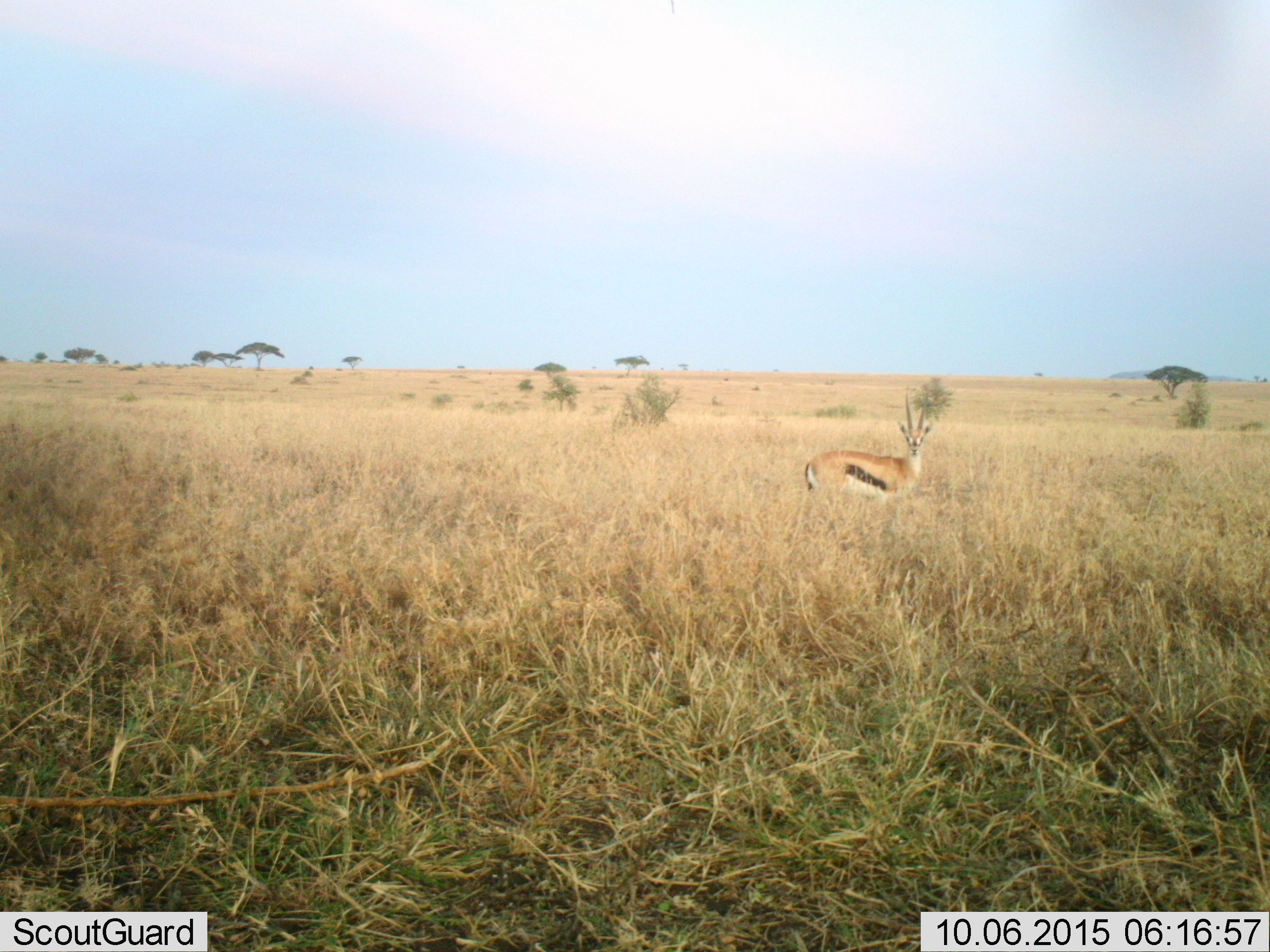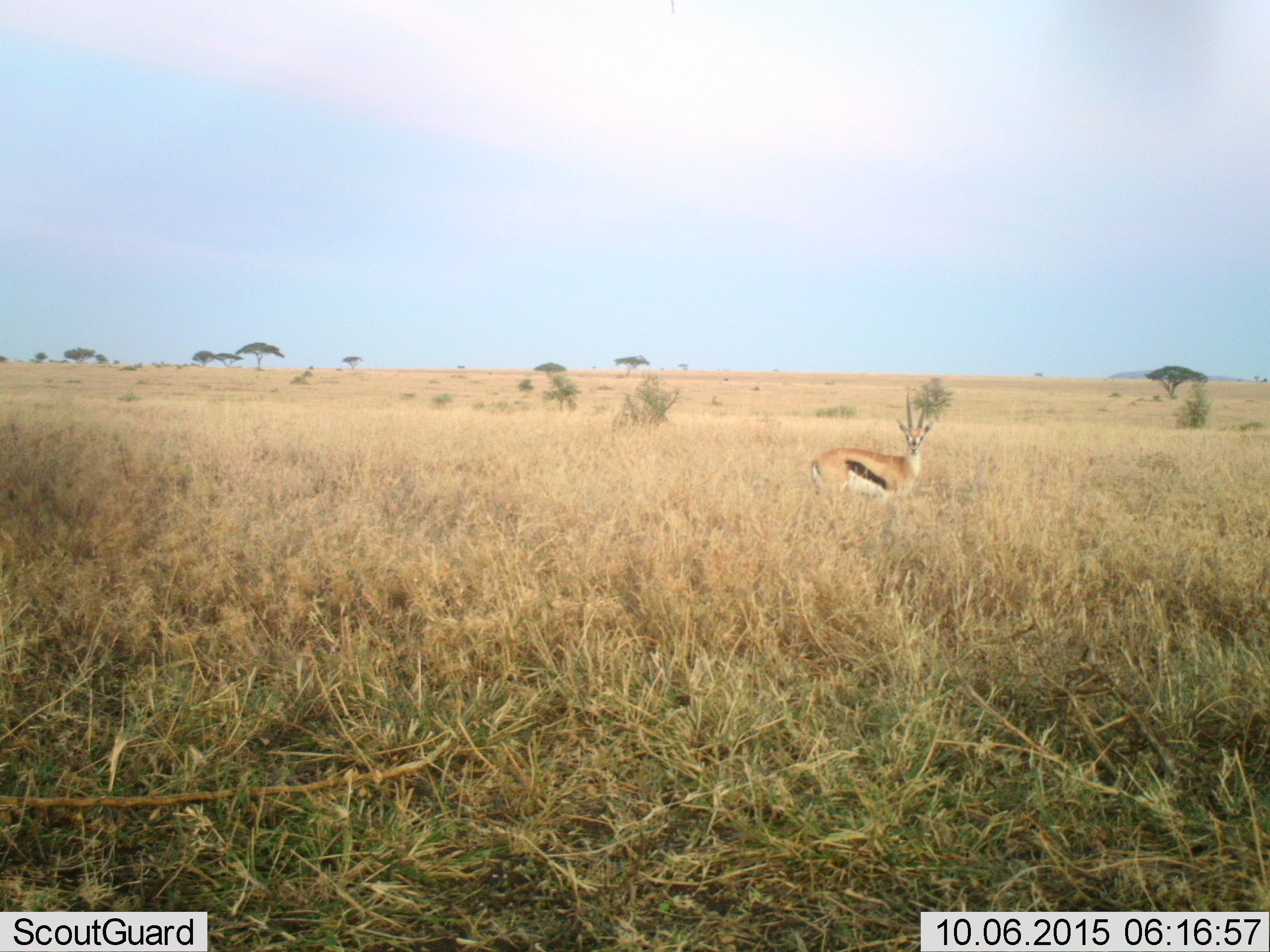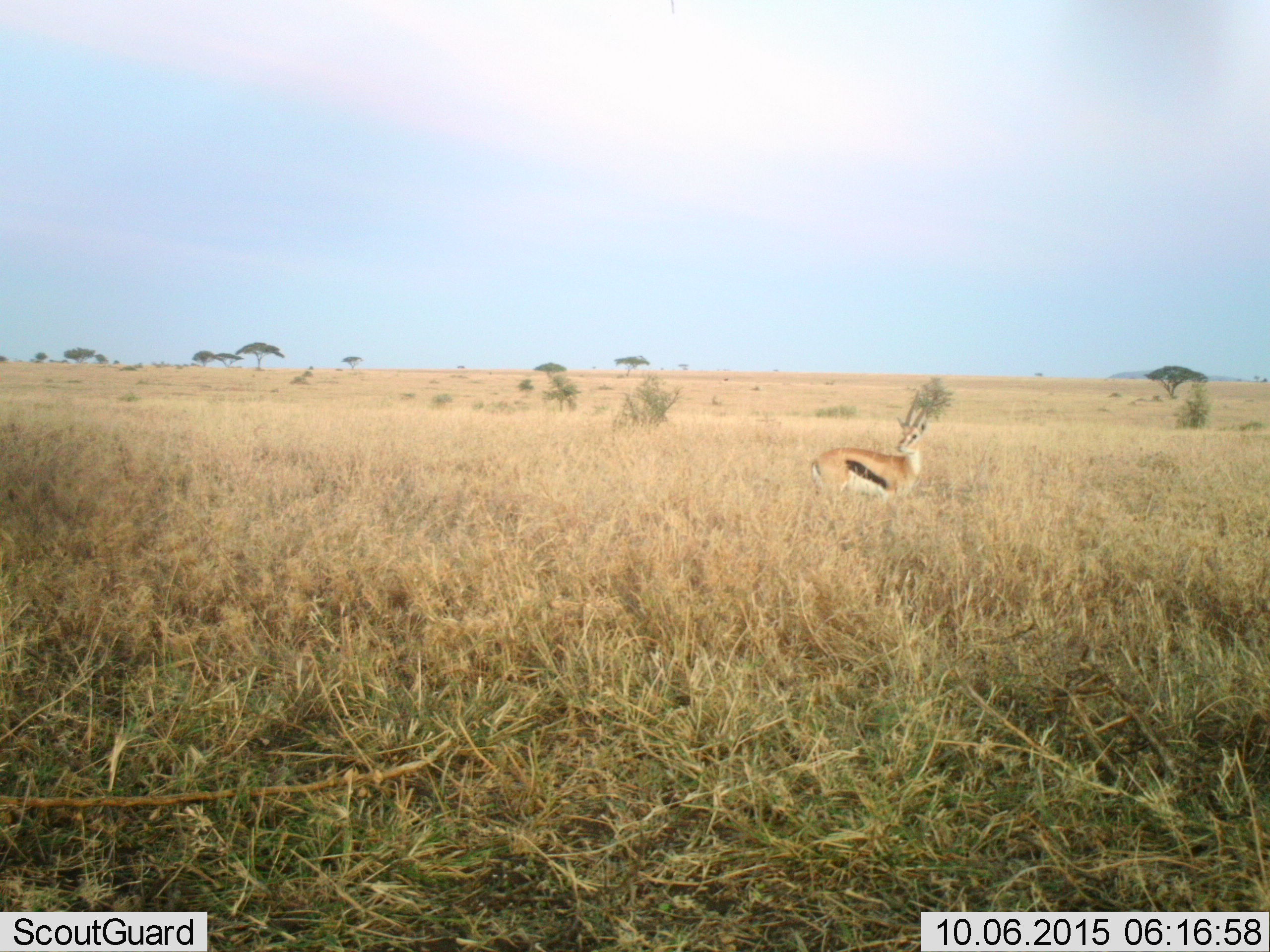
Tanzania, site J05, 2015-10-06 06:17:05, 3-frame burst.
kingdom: Animalia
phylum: Chordata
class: Mammalia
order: Artiodactyla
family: Bovidae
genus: Eudorcas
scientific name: Eudorcas thomsonii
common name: thomson's gazelle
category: gazellethomsons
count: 1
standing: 90%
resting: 10%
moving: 0%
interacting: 0%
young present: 0%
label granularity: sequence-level